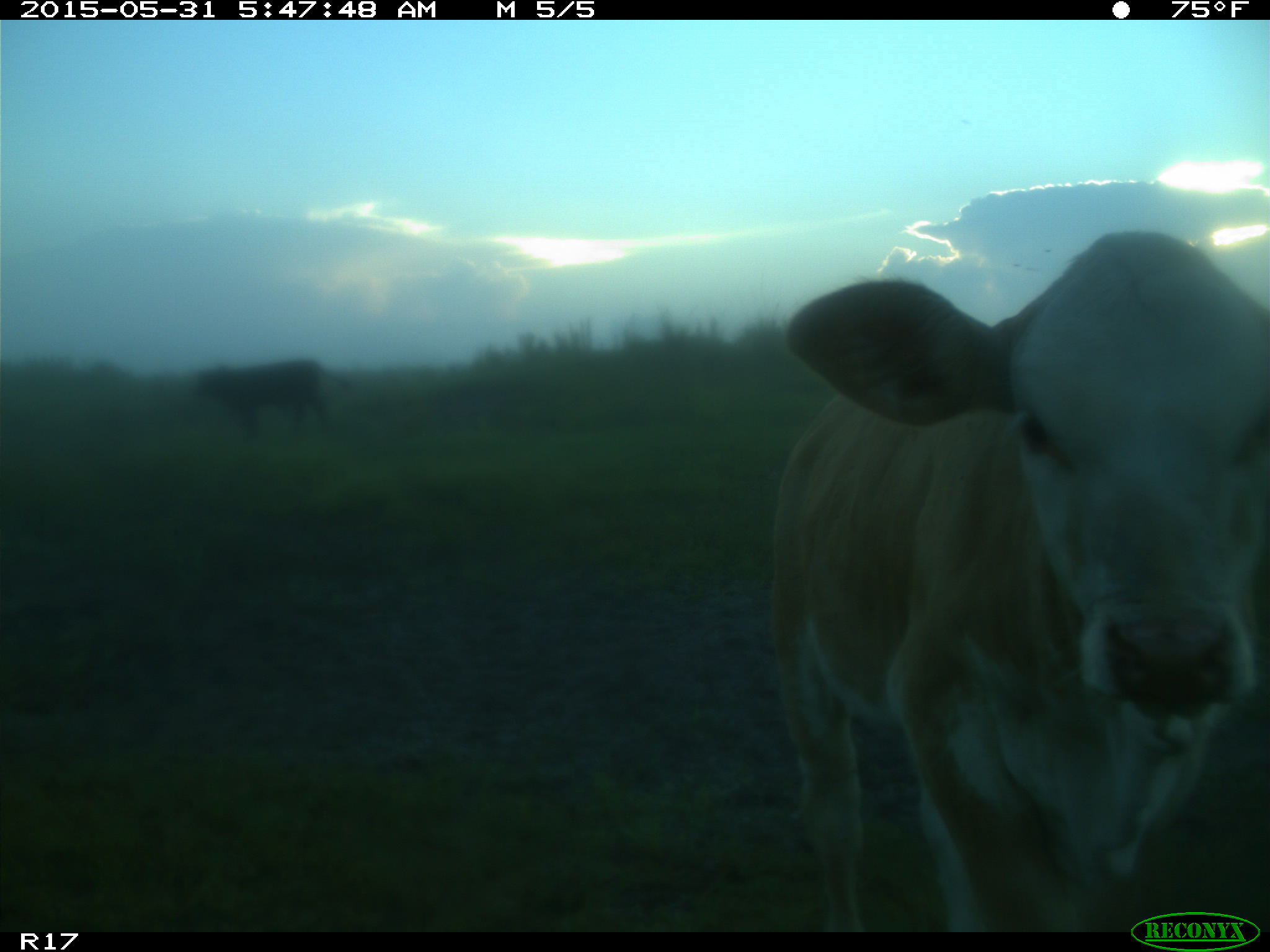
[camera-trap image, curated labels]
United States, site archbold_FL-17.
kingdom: Animalia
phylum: Chordata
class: Mammalia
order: Artiodactyla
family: Bovidae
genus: Bos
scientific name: Bos taurus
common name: domestic cow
Bos taurus (domestic cow).